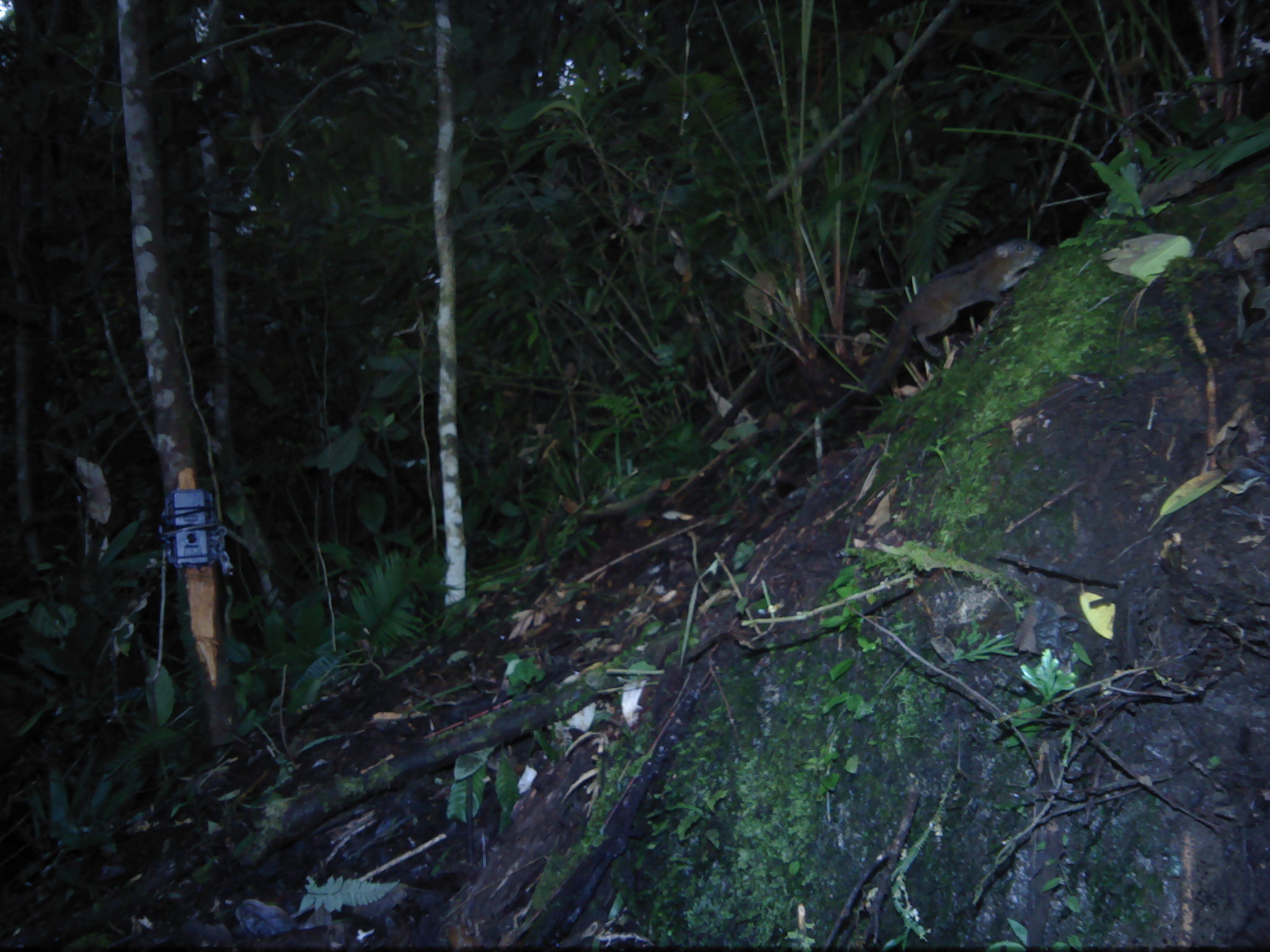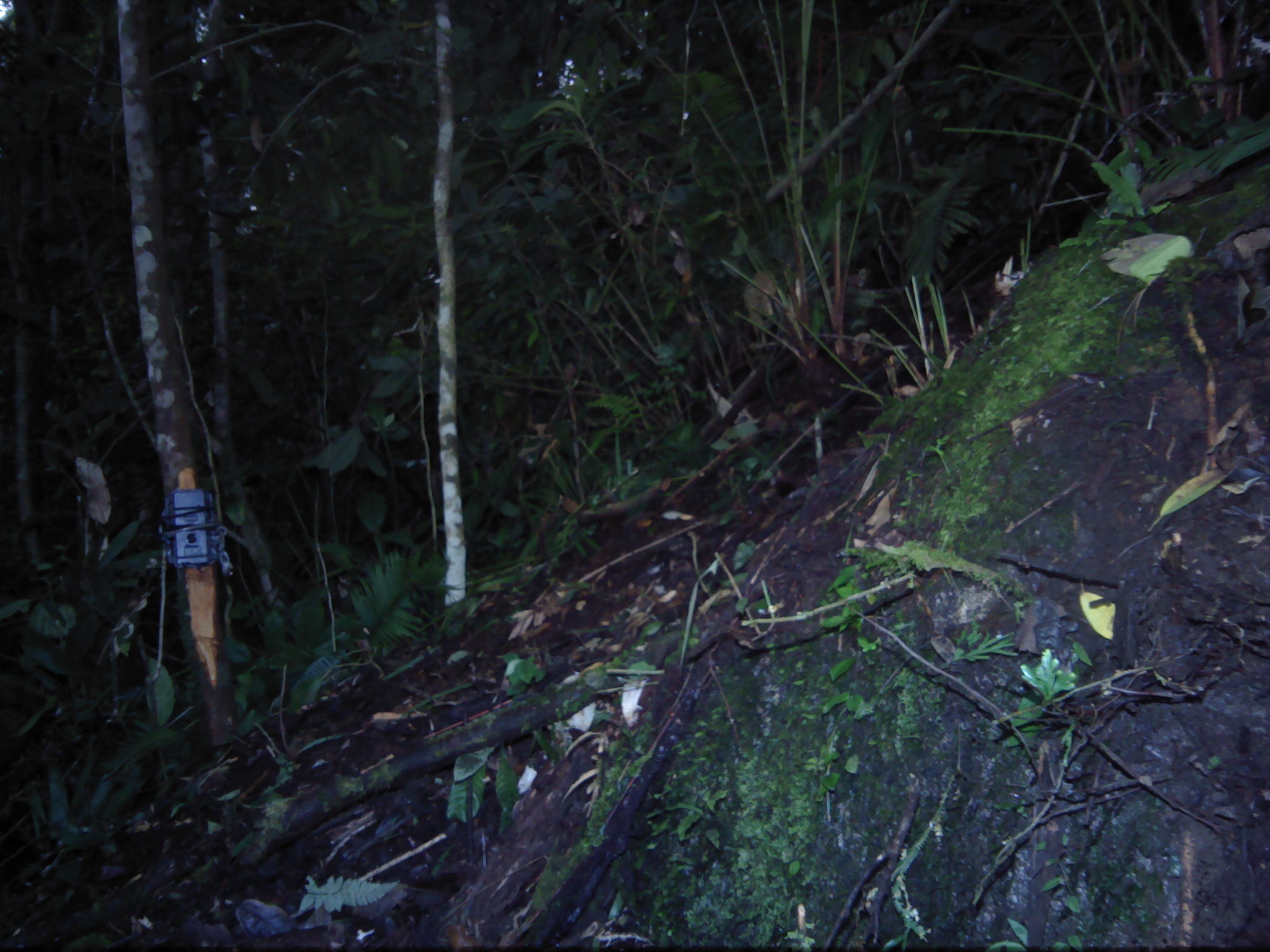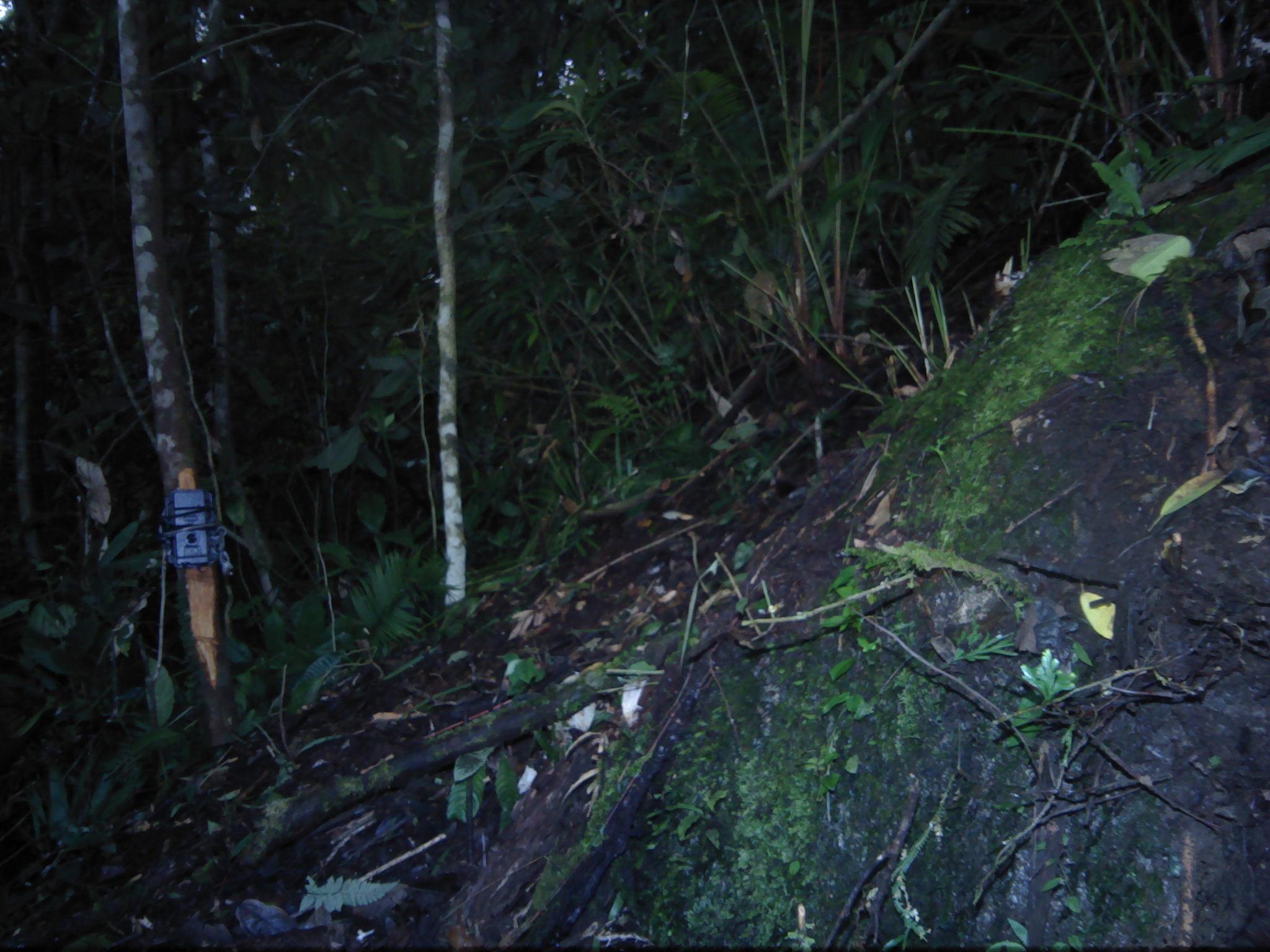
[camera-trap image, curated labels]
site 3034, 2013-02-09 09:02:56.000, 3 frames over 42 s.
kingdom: Animalia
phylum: Chordata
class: Mammalia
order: Rodentia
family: Sciuridae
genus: Lariscus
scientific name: Lariscus insignis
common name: three-striped ground squirrel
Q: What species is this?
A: Lariscus insignis (three-striped ground squirrel).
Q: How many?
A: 1.